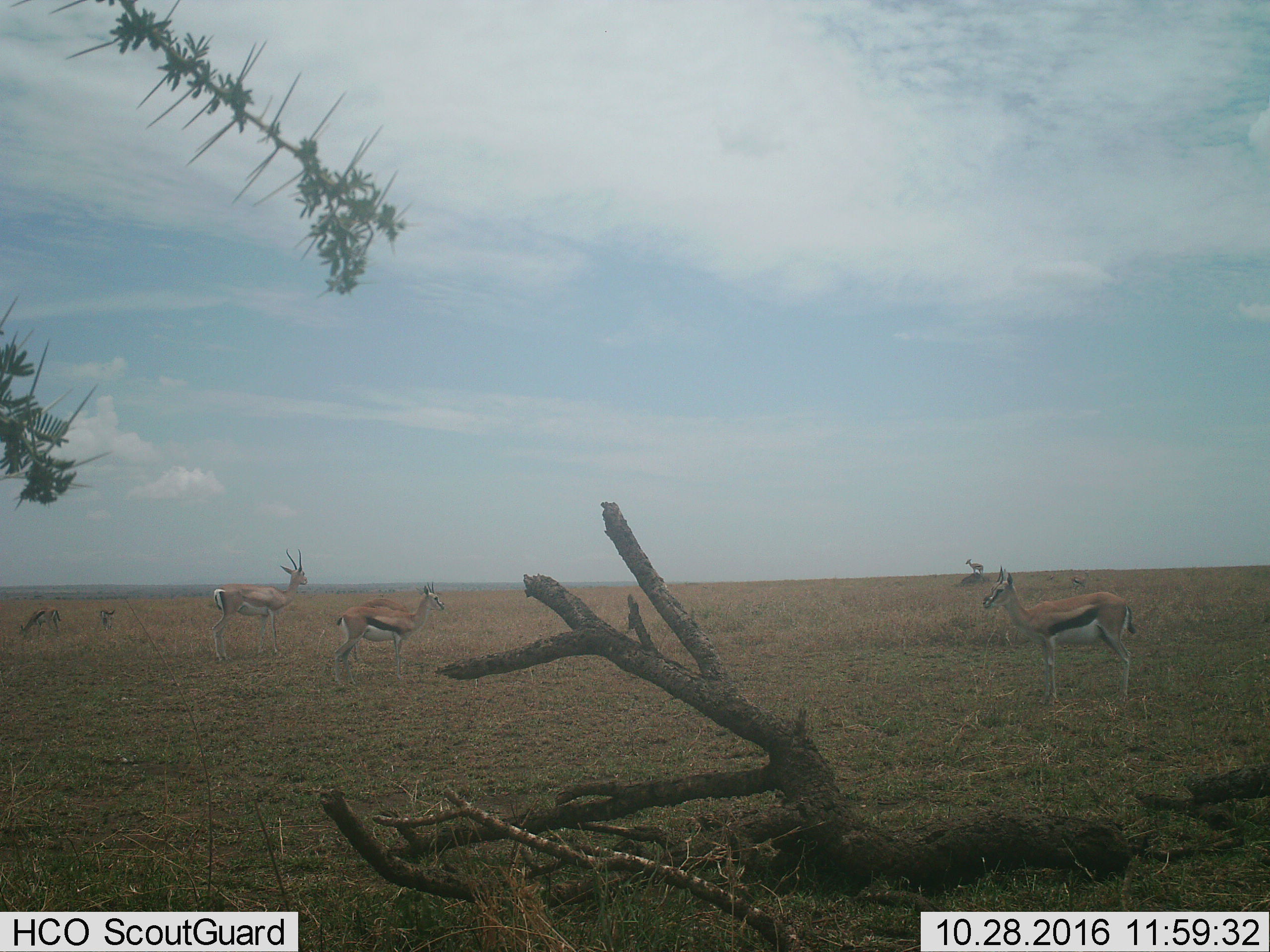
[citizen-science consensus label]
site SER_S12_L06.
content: unidentified animal